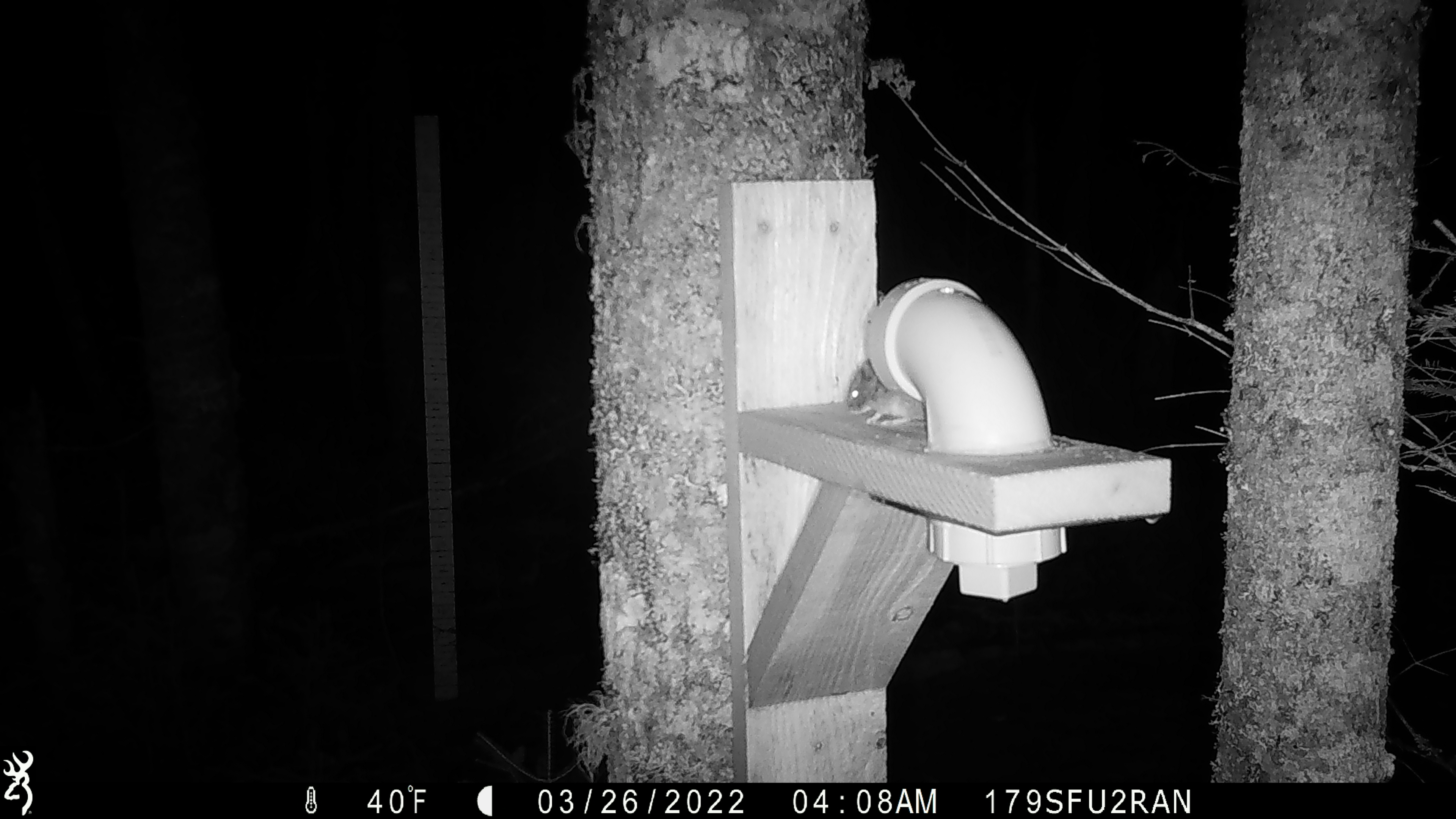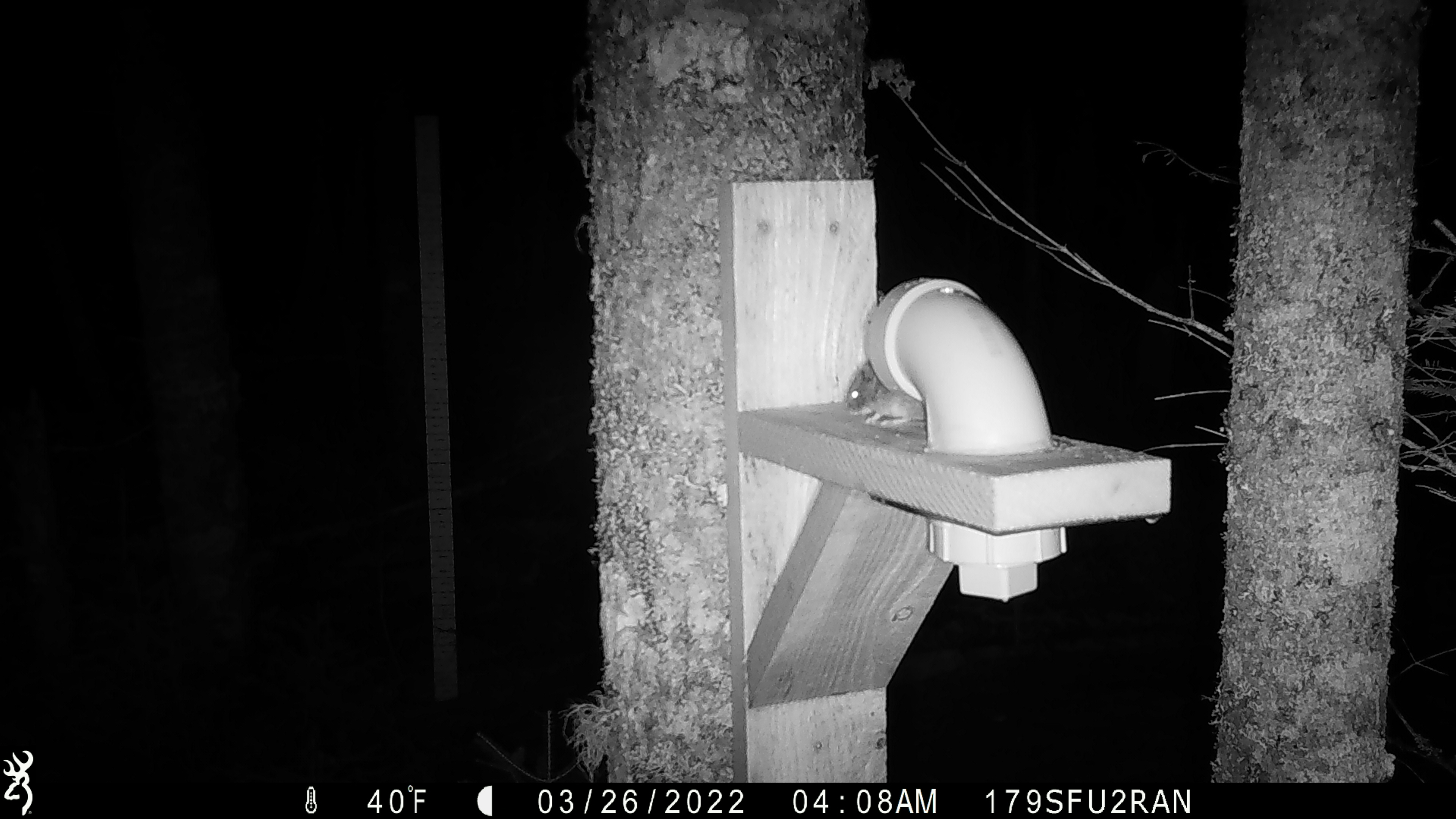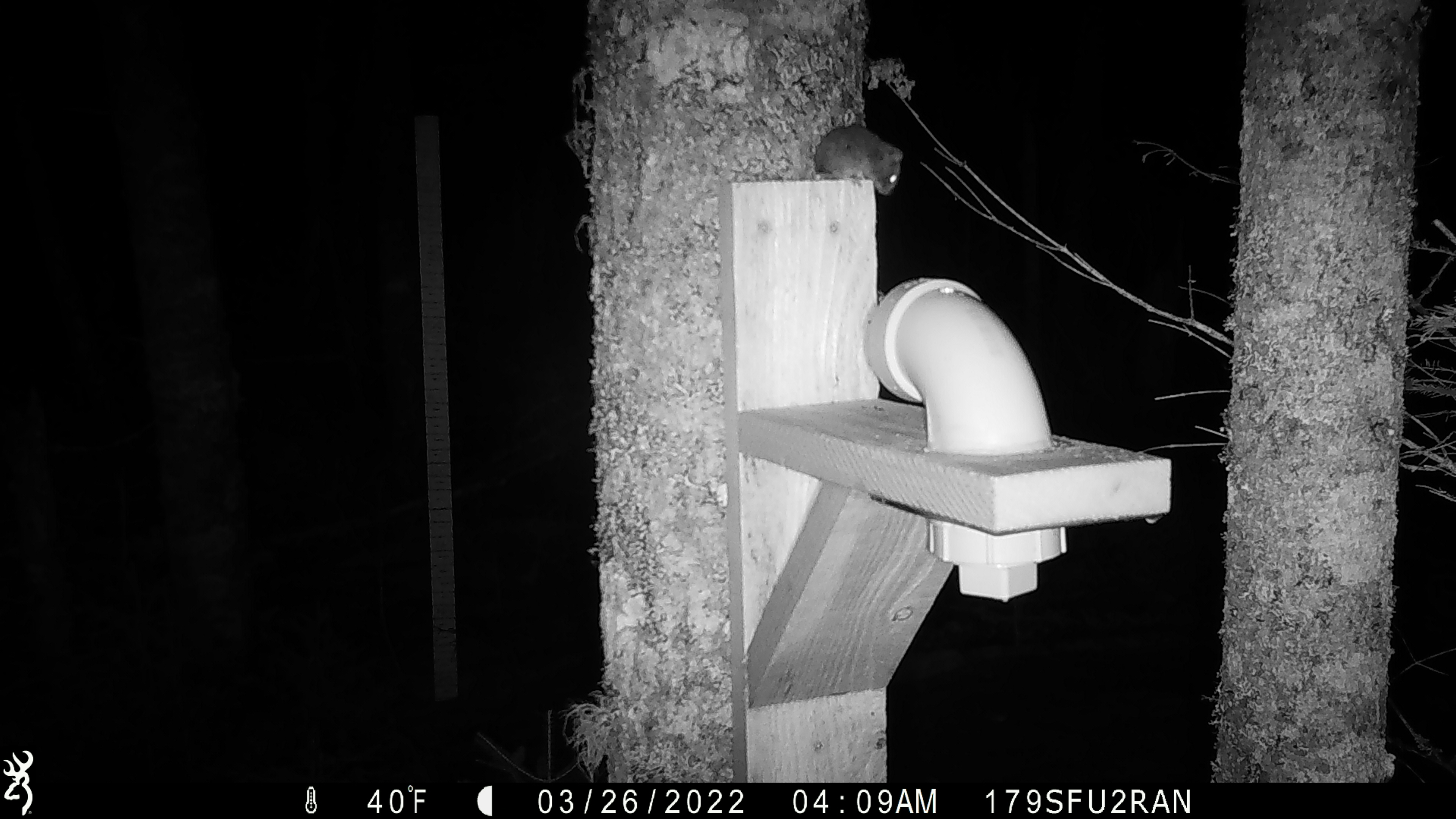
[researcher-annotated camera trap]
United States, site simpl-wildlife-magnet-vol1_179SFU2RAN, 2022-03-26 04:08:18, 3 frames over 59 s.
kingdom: Animalia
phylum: Chordata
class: Mammalia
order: Rodentia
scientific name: Rodentia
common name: mouse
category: mouse sp.